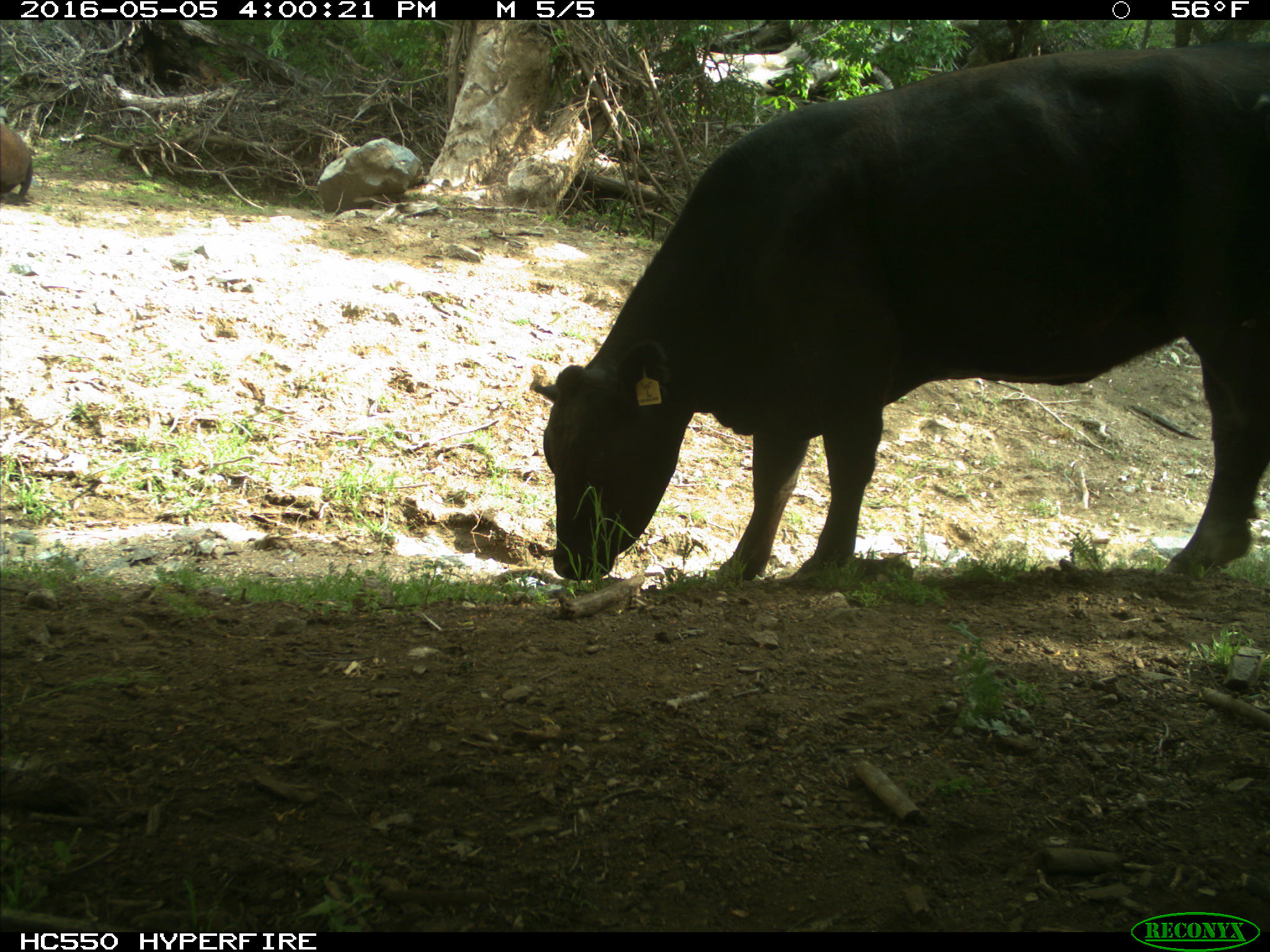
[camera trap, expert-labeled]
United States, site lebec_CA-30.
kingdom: Animalia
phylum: Chordata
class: Mammalia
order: Artiodactyla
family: Bovidae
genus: Bos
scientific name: Bos taurus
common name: domestic cow